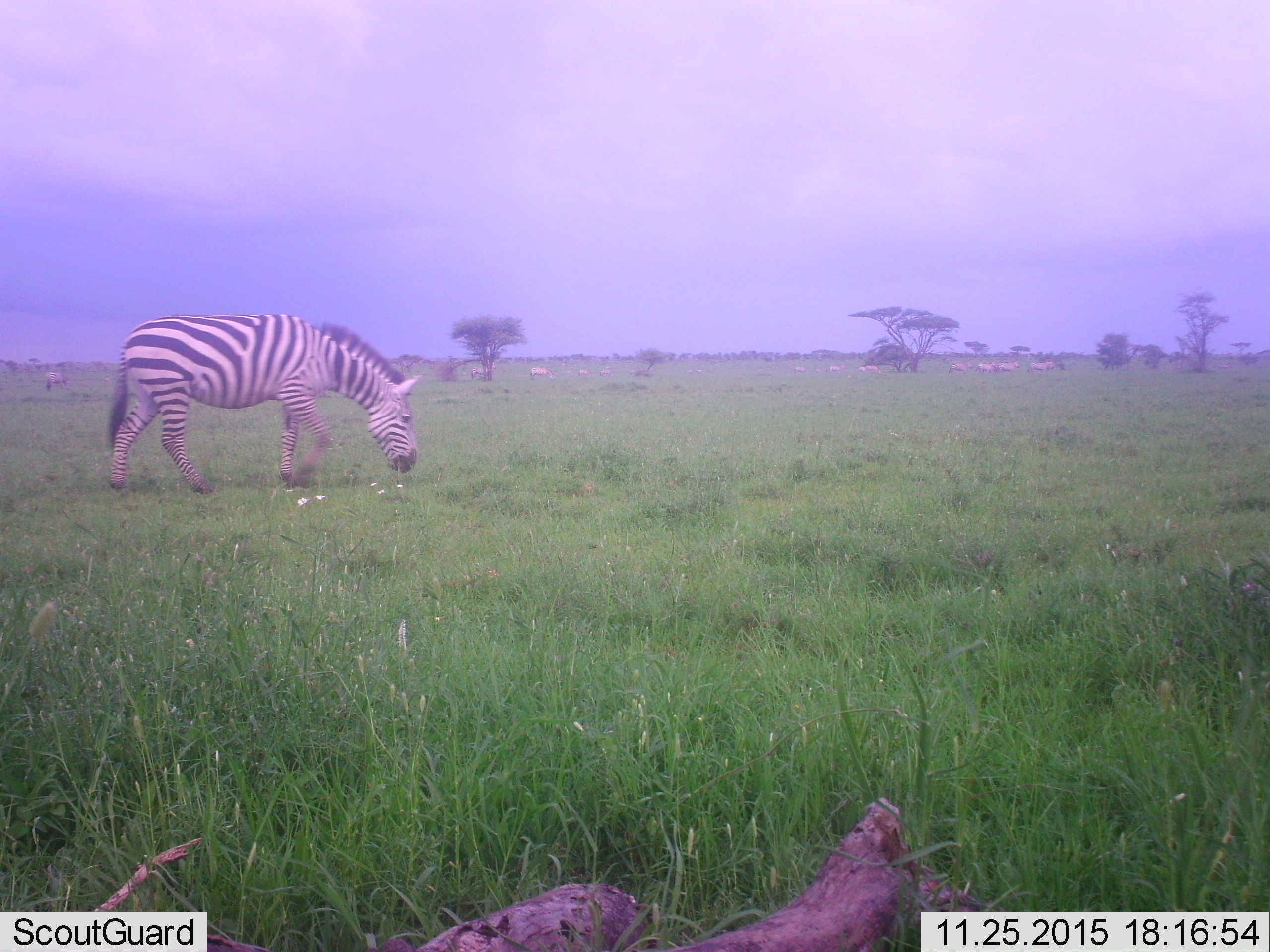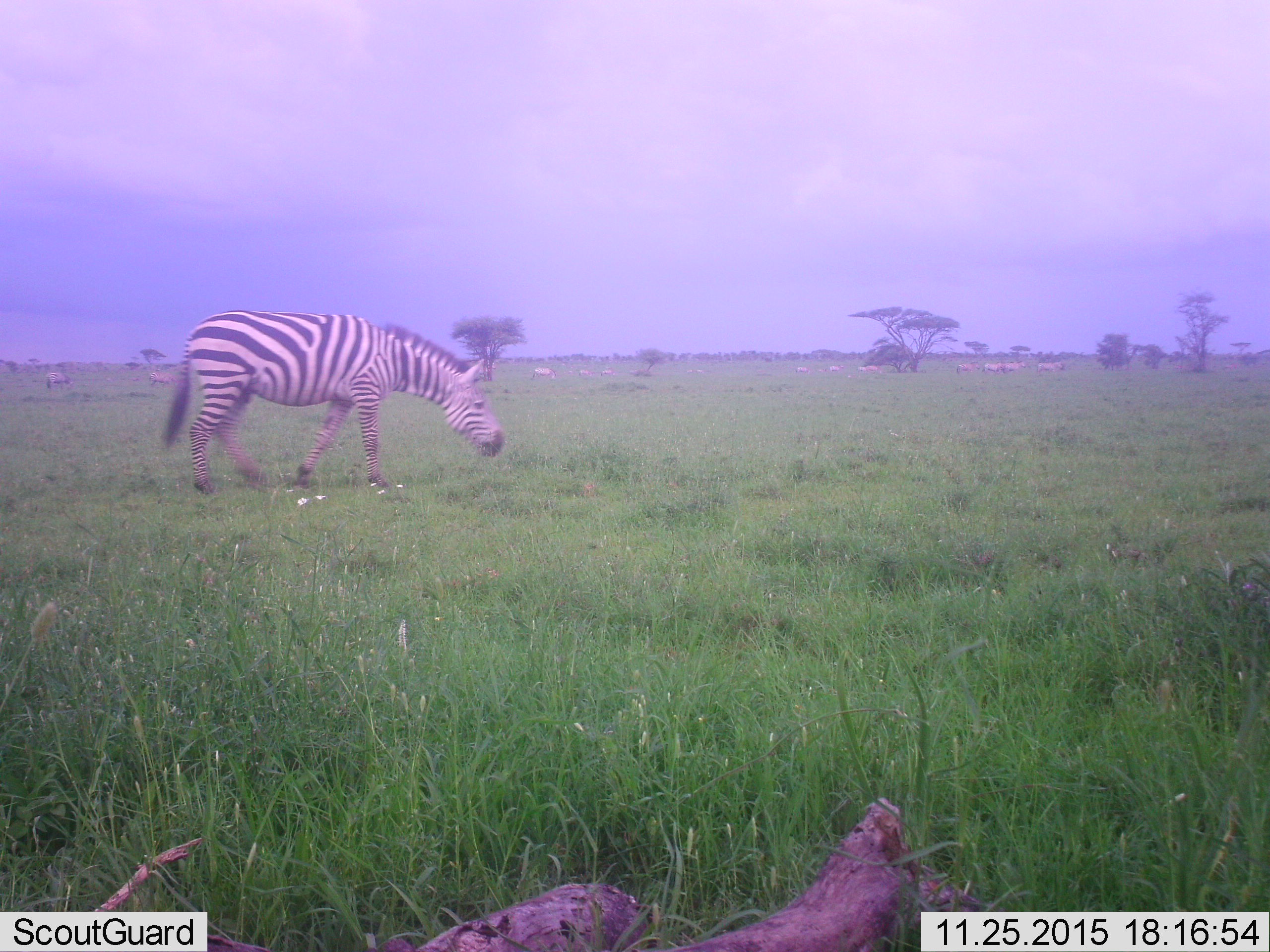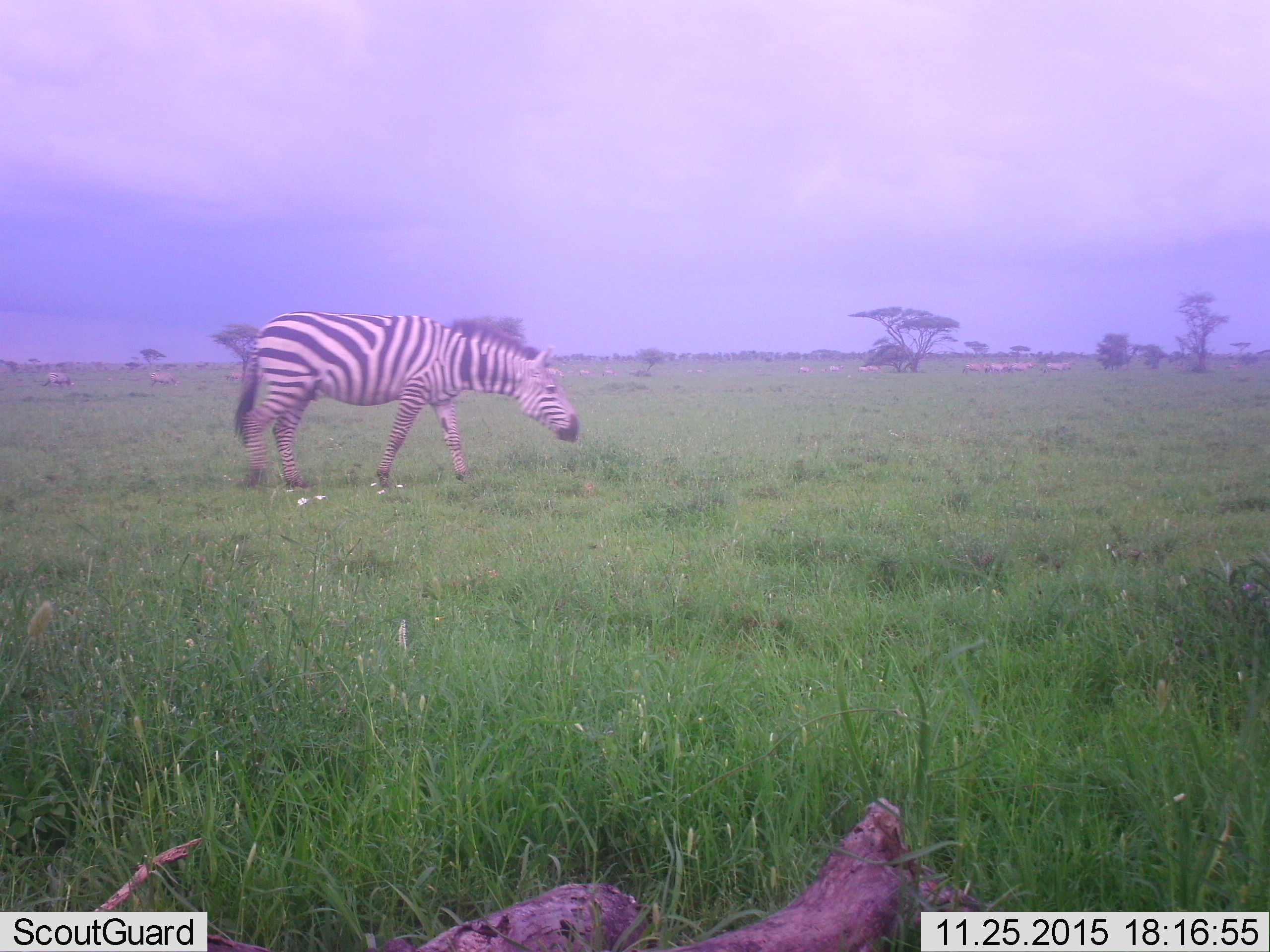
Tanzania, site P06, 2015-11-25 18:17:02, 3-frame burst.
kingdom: Animalia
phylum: Chordata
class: Mammalia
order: Perissodactyla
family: Equidae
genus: Equus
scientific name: Equus quagga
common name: plains zebra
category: zebra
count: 11-50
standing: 33%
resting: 0%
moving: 100%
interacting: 0%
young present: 0%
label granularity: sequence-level